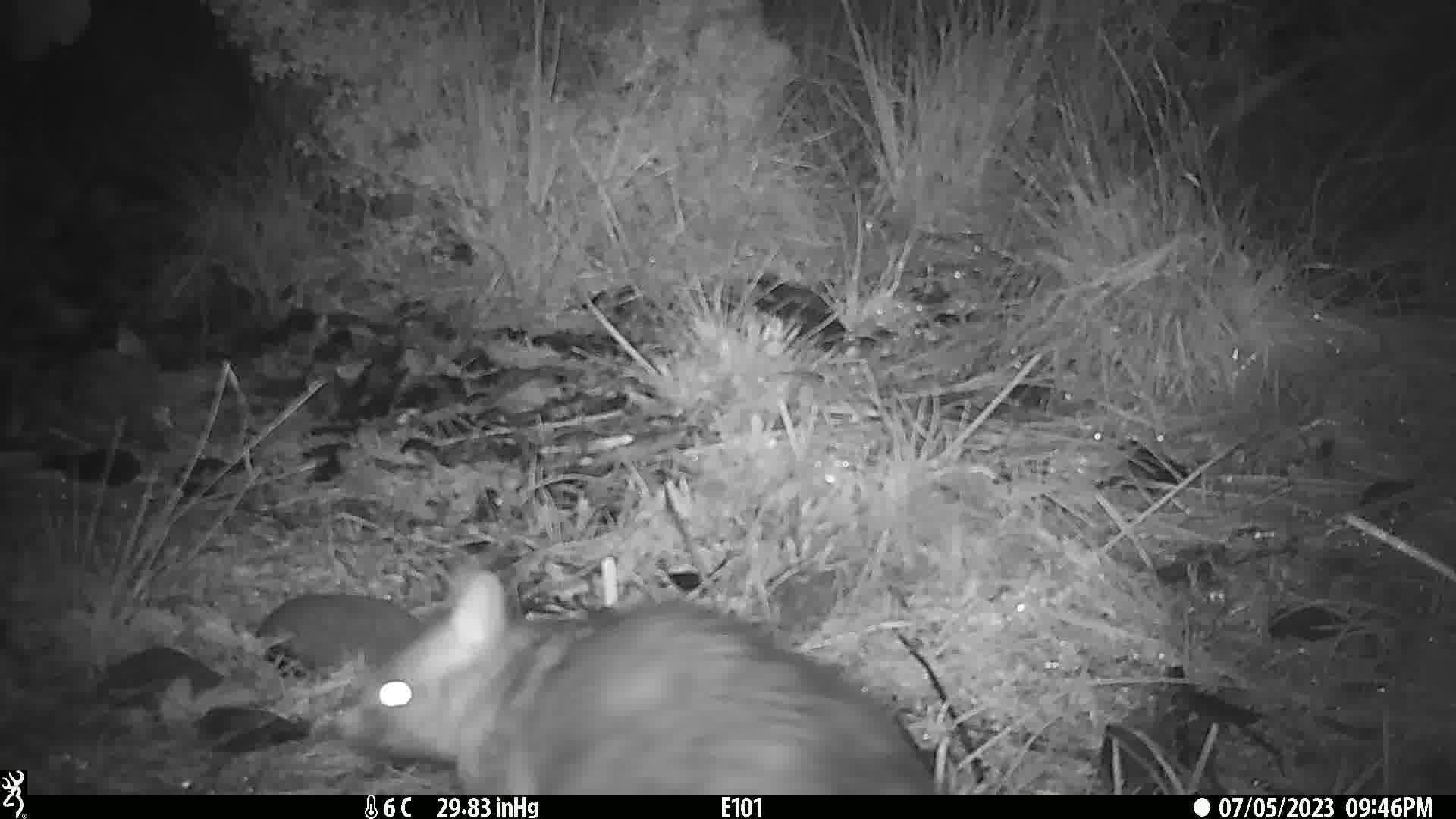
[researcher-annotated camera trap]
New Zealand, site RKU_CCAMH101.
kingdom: Animalia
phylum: Chordata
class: Mammalia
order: Diprotodontia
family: Phalangeridae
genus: Trichosurus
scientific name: Trichosurus vulpecula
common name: common brushtail possum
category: possum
Possum (common brushtail possum) (Trichosurus vulpecula).